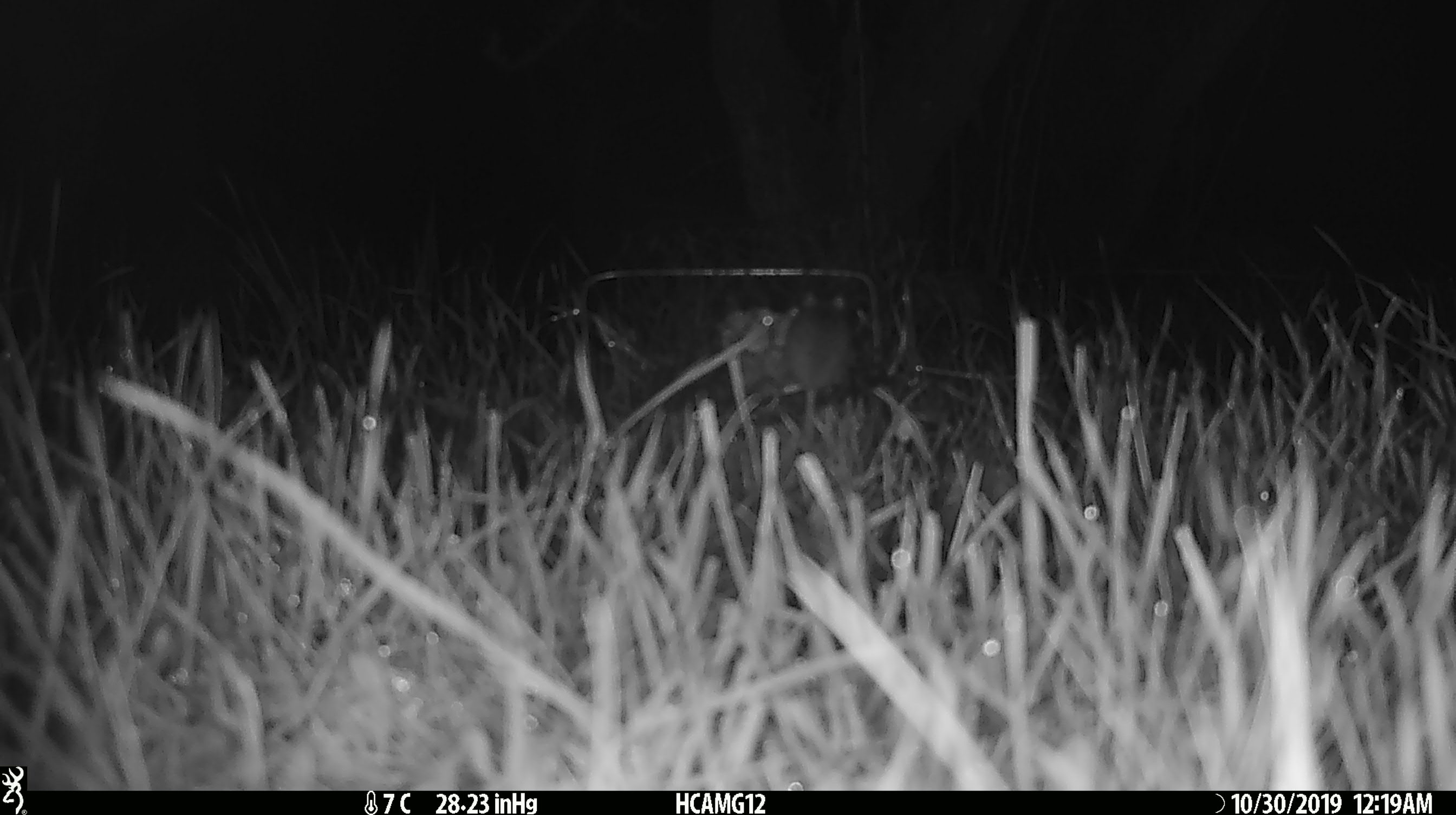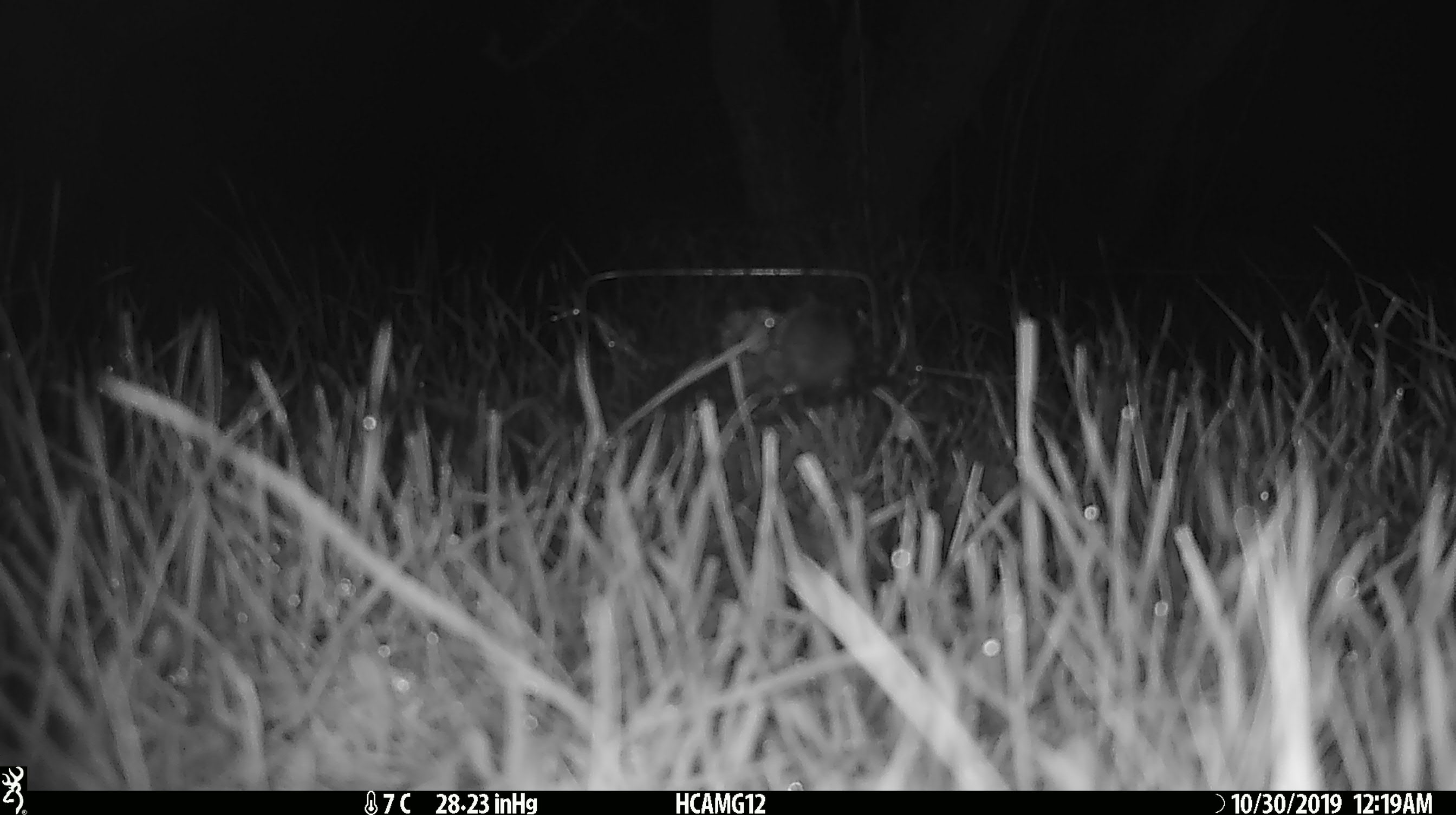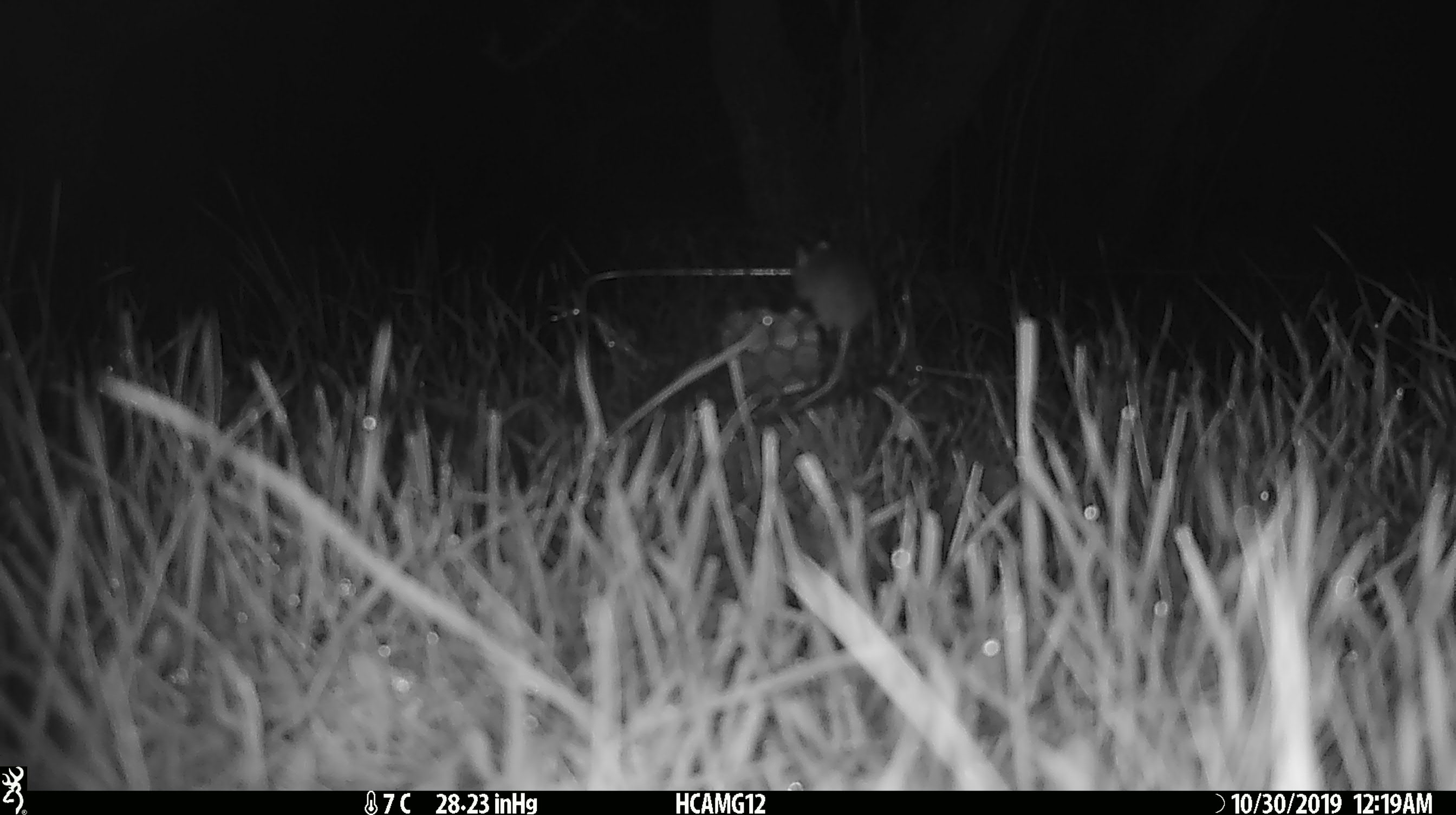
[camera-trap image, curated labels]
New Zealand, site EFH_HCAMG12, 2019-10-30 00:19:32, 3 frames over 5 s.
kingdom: Animalia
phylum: Chordata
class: Mammalia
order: Rodentia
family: Muridae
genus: Mus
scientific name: Mus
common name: mouse